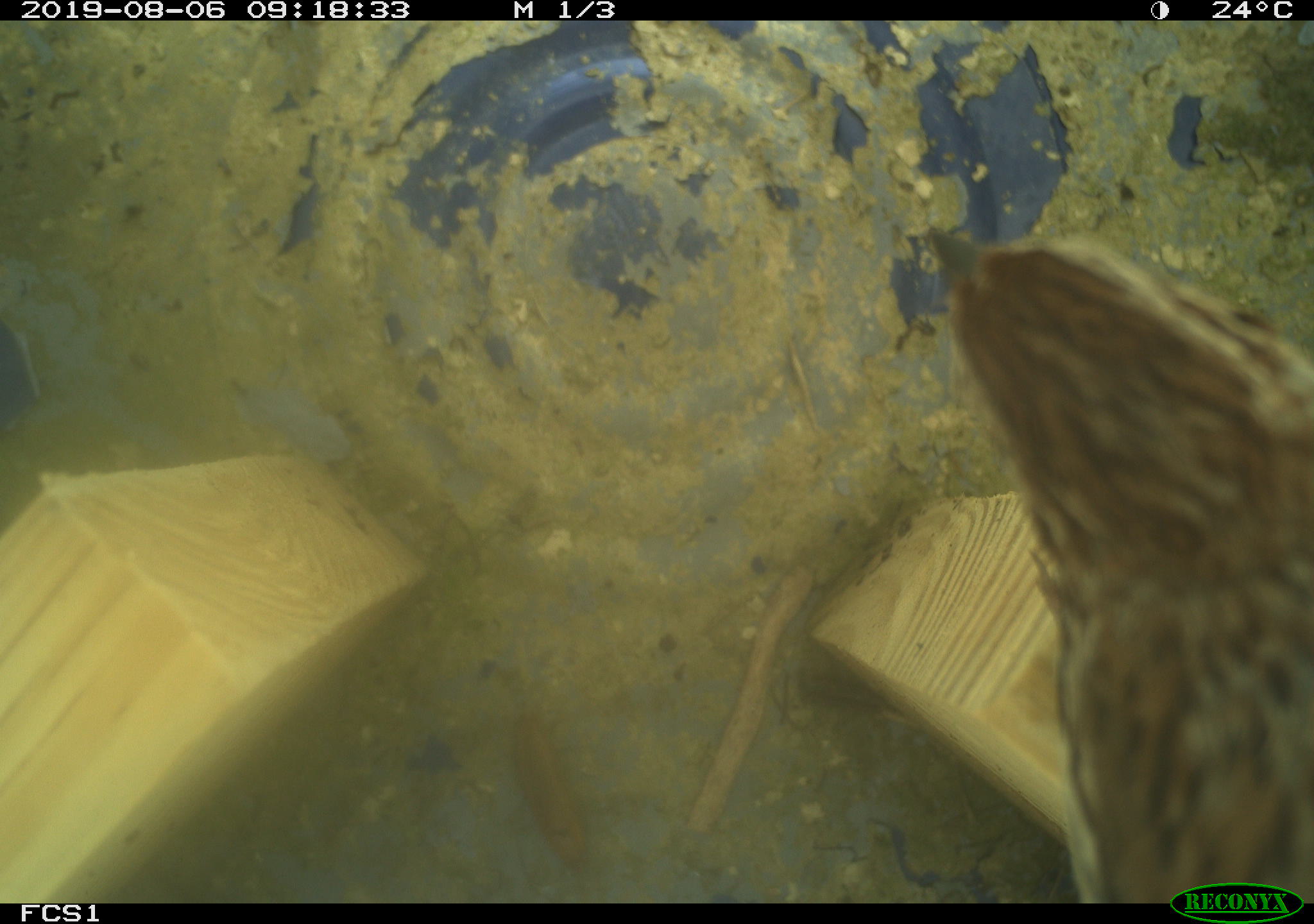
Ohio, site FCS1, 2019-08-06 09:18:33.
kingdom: Animalia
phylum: Chordata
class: Aves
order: Passeriformes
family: Passerellidae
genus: Melospiza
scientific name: Melospiza melodia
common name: song sparrow